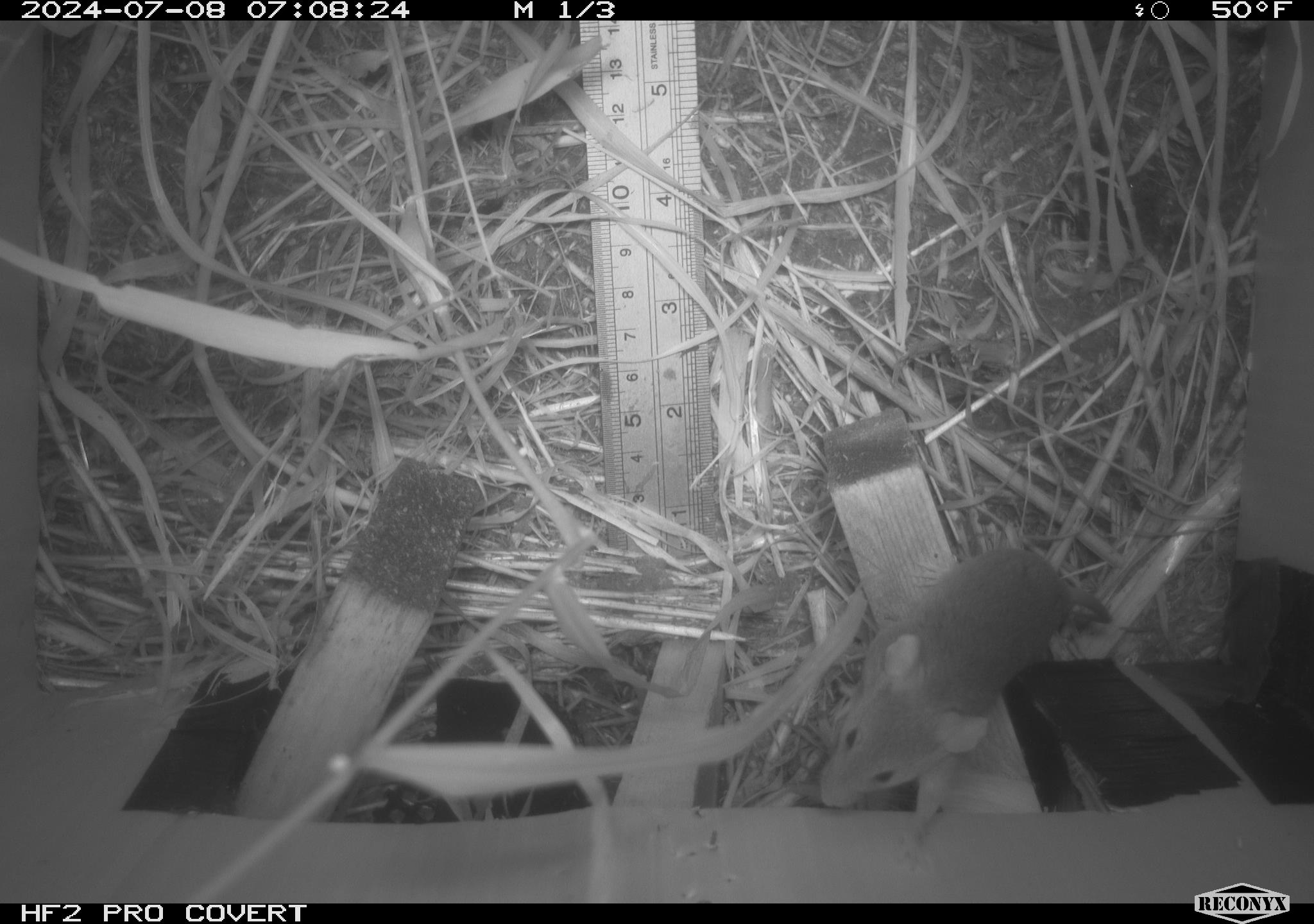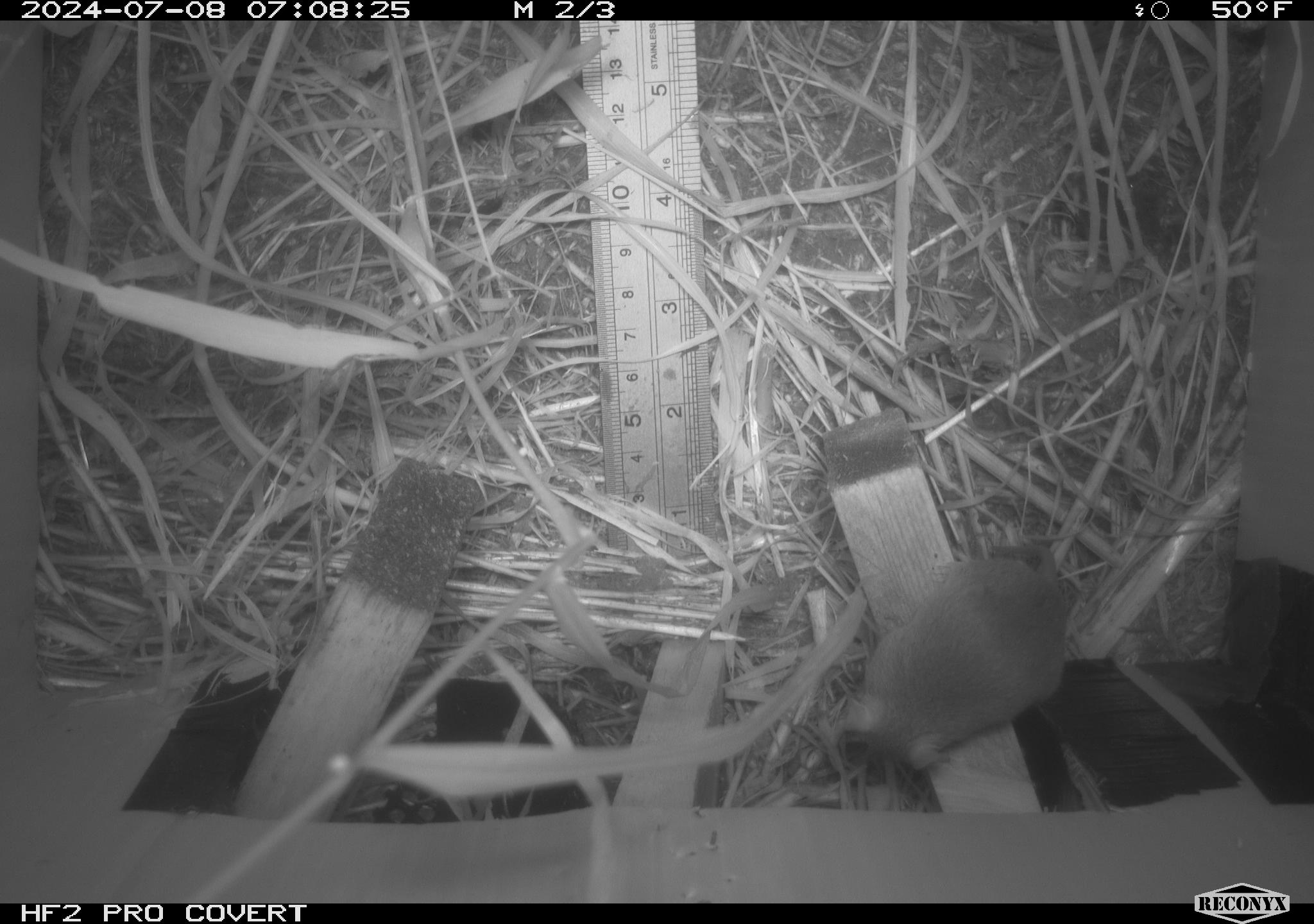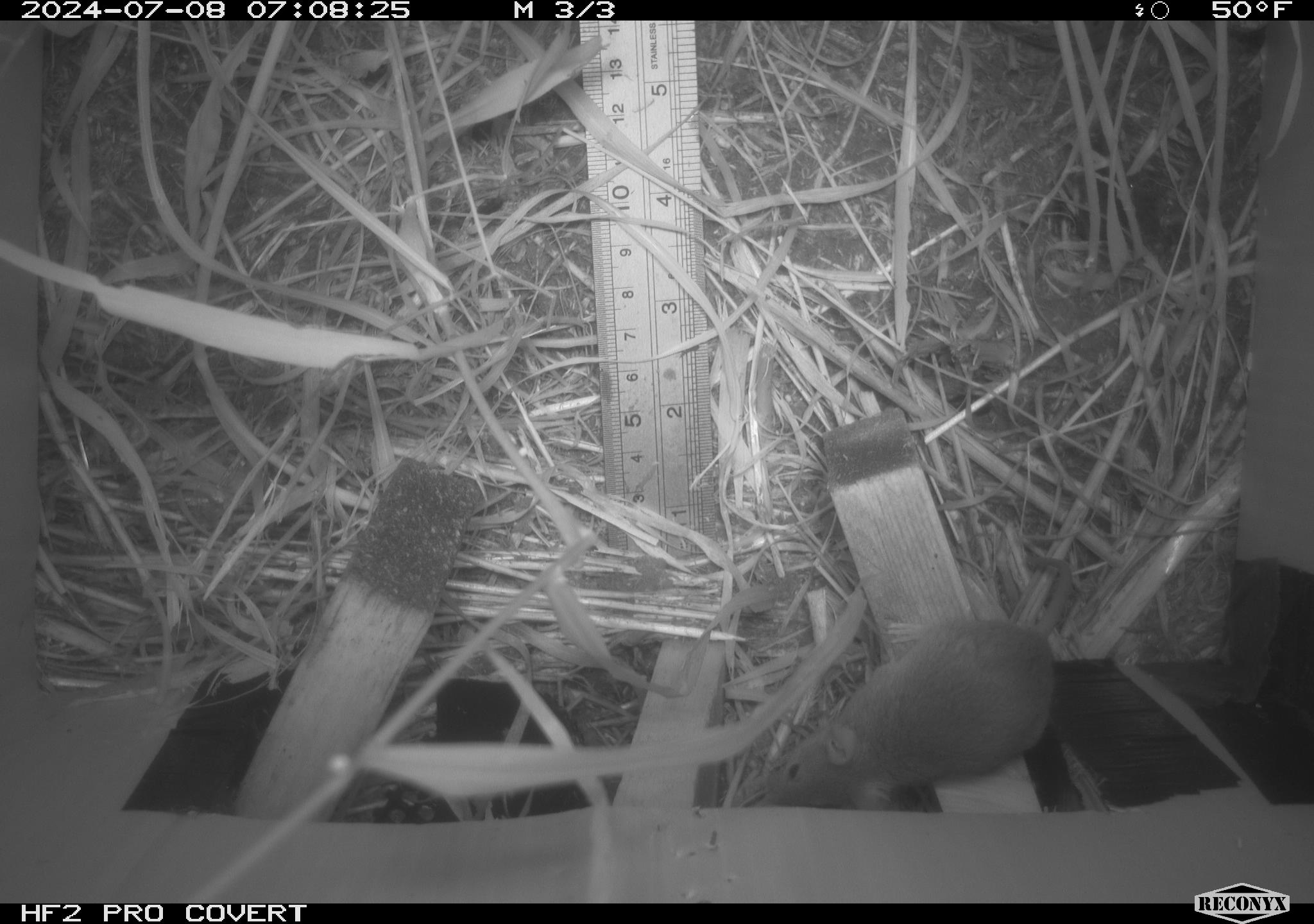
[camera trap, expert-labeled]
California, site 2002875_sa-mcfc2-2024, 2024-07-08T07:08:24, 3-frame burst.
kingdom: Animalia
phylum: Chordata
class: Mammalia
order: Rodentia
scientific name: Rodentia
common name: rodent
Rodent (Rodentia).